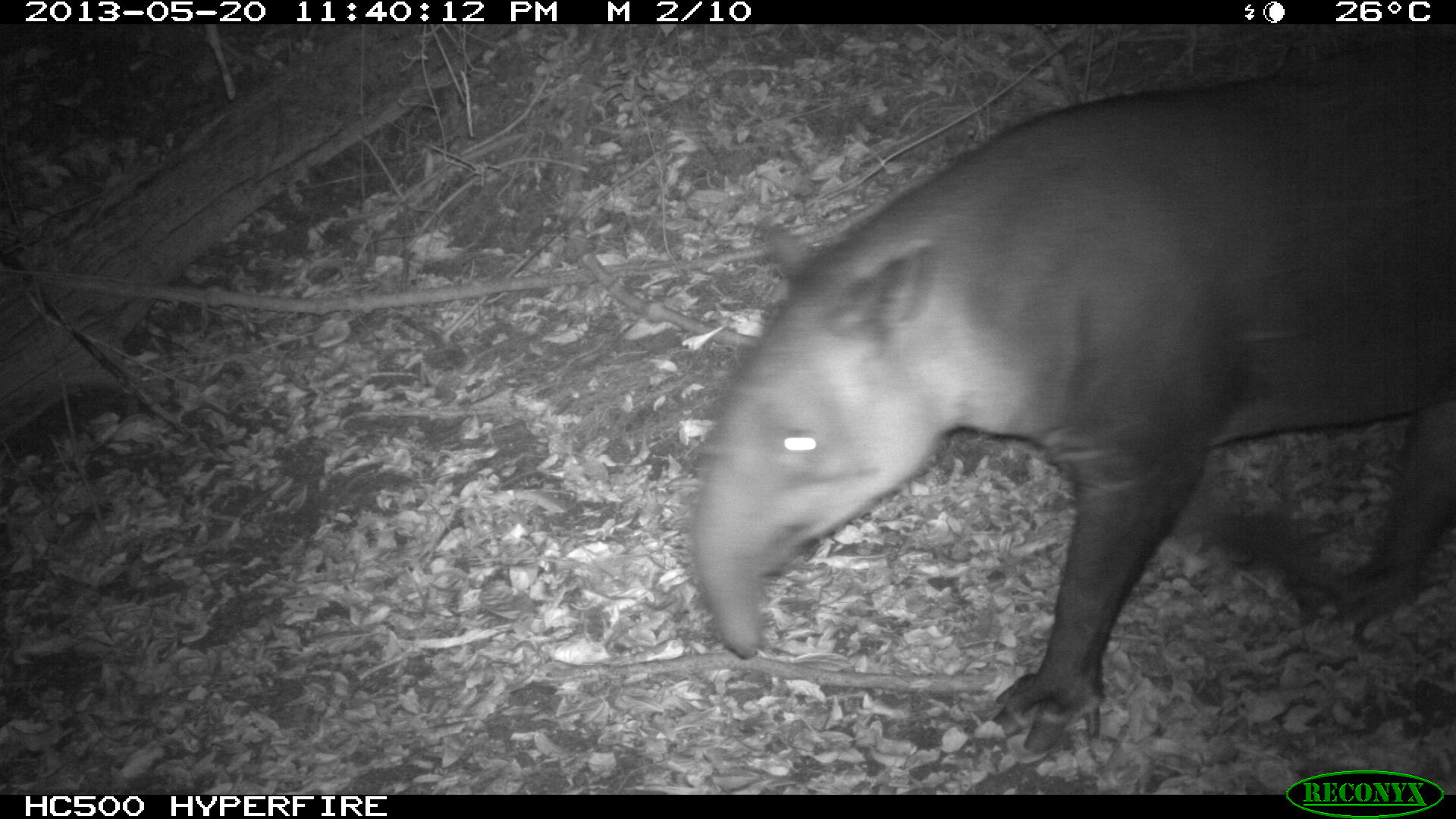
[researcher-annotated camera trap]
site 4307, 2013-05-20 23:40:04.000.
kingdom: Animalia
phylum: Chordata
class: Mammalia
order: Perissodactyla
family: Tapiridae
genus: Tapirus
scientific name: Tapirus bairdii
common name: baird's tapir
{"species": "Tapirus bairdii (baird's tapir)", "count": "1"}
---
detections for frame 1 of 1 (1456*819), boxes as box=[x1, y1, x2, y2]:
tapirus bairdii: box=[687, 41, 1456, 754]